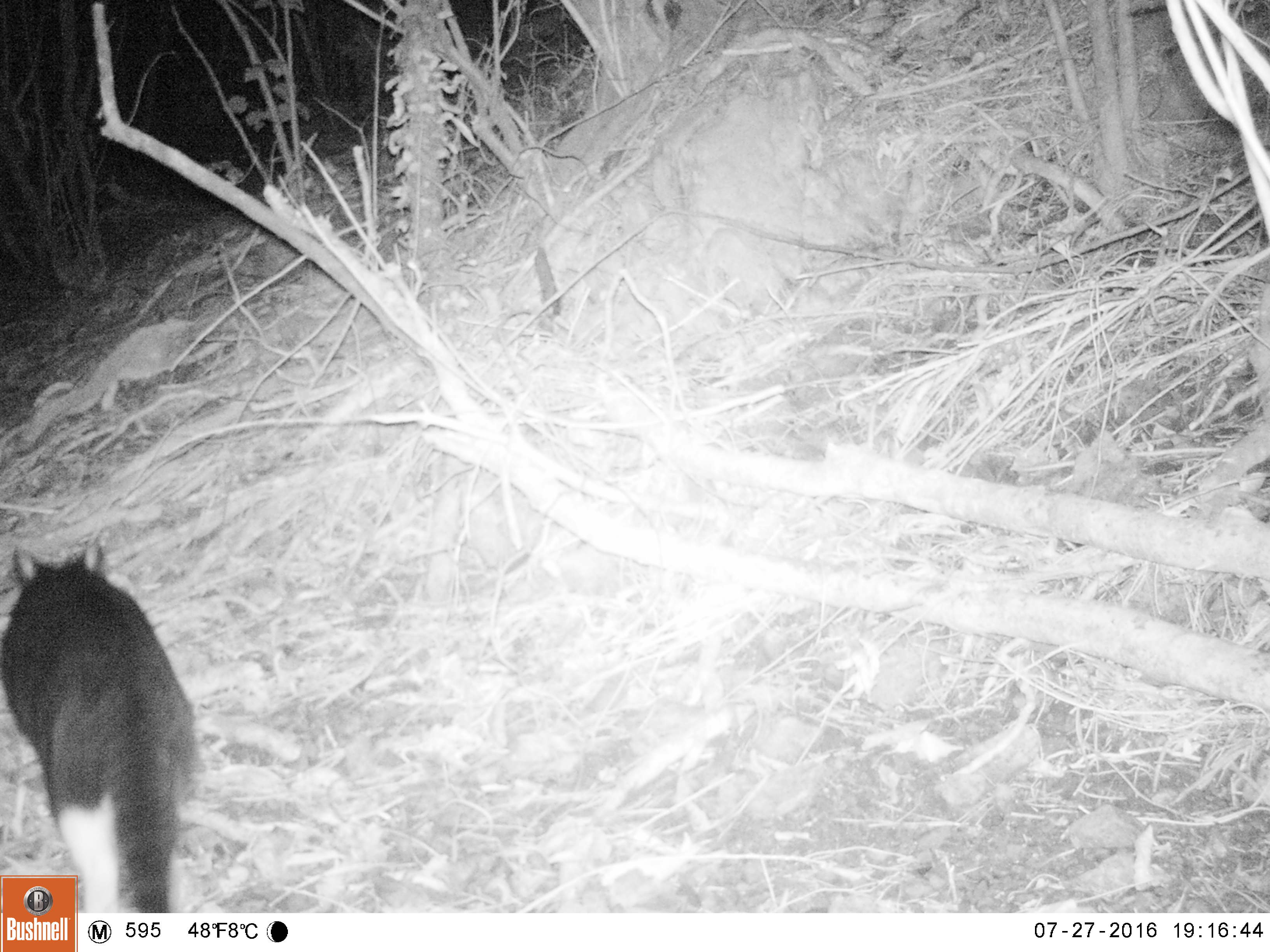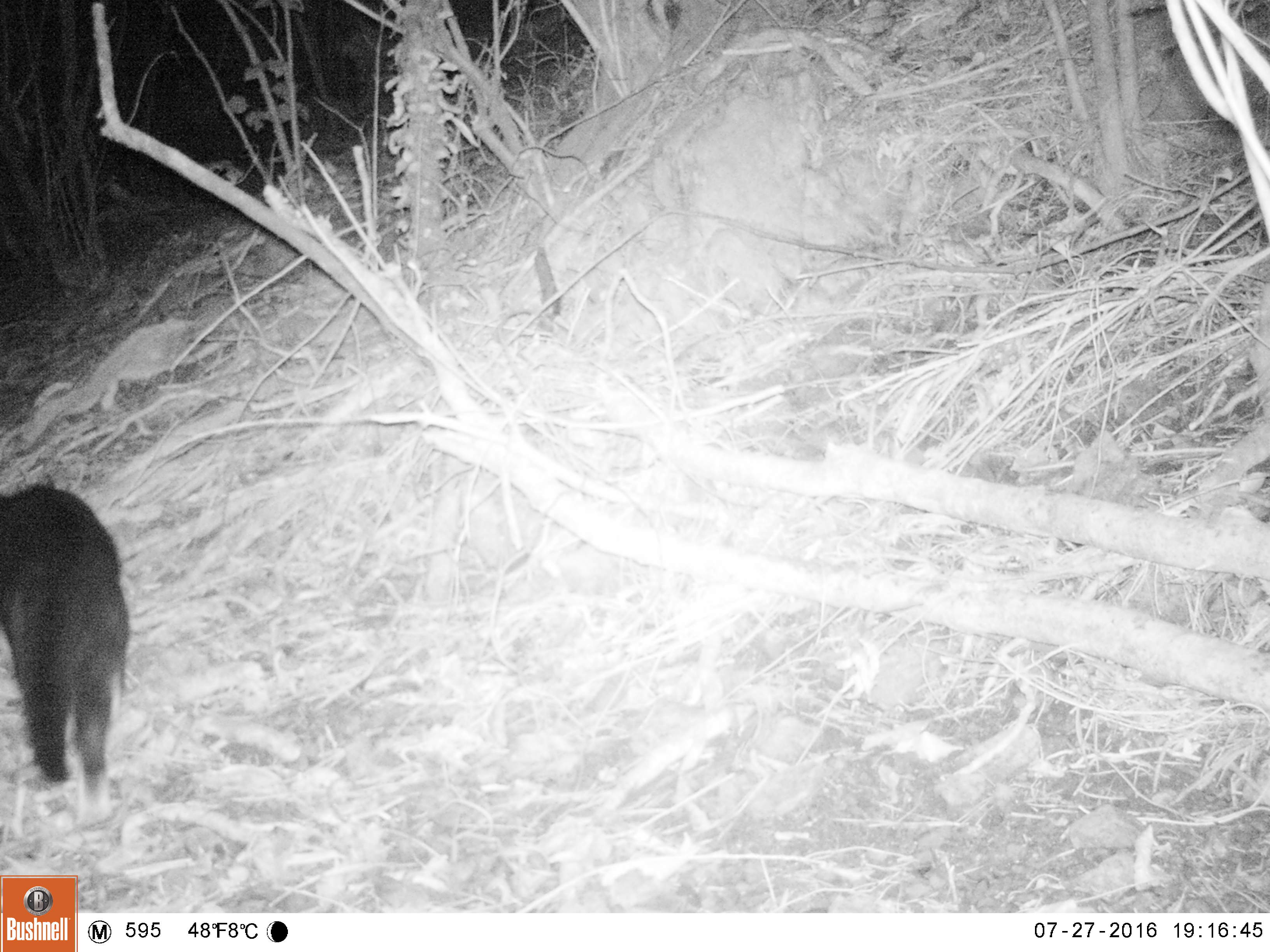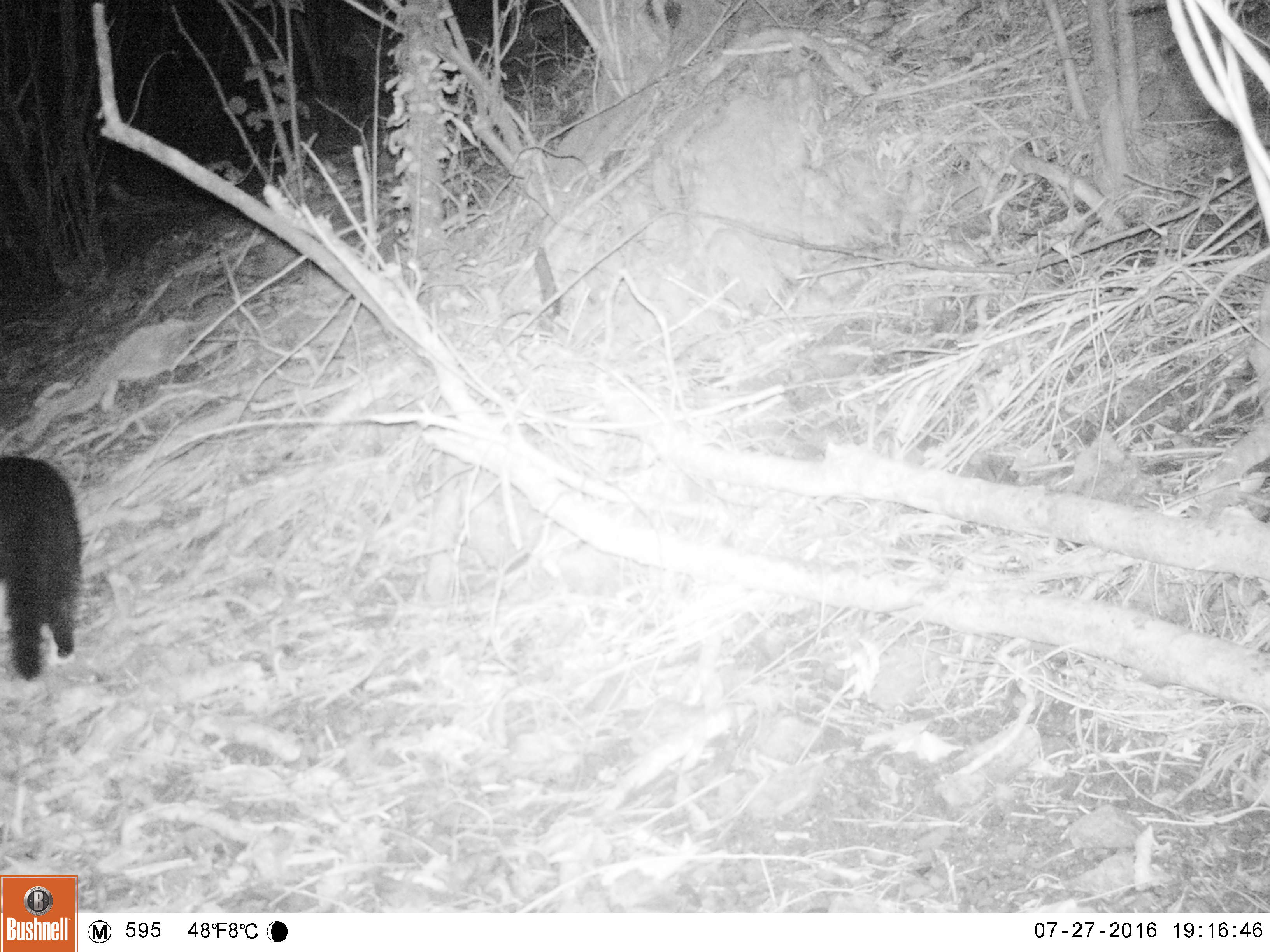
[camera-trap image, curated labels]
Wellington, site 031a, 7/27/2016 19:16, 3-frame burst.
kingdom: Animalia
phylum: Chordata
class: Mammalia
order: Carnivora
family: Felidae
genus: Felis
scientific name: Felis catus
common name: cat